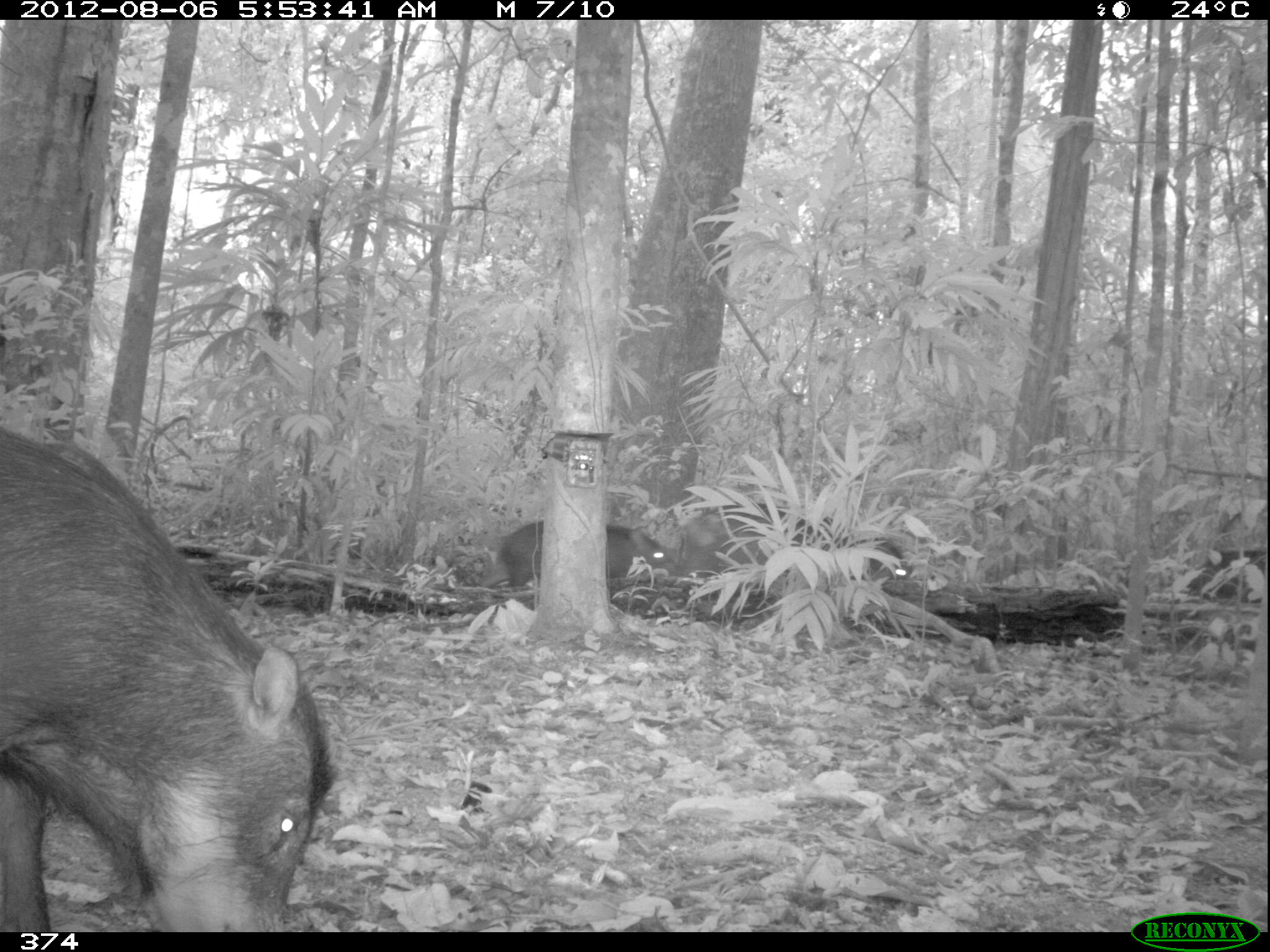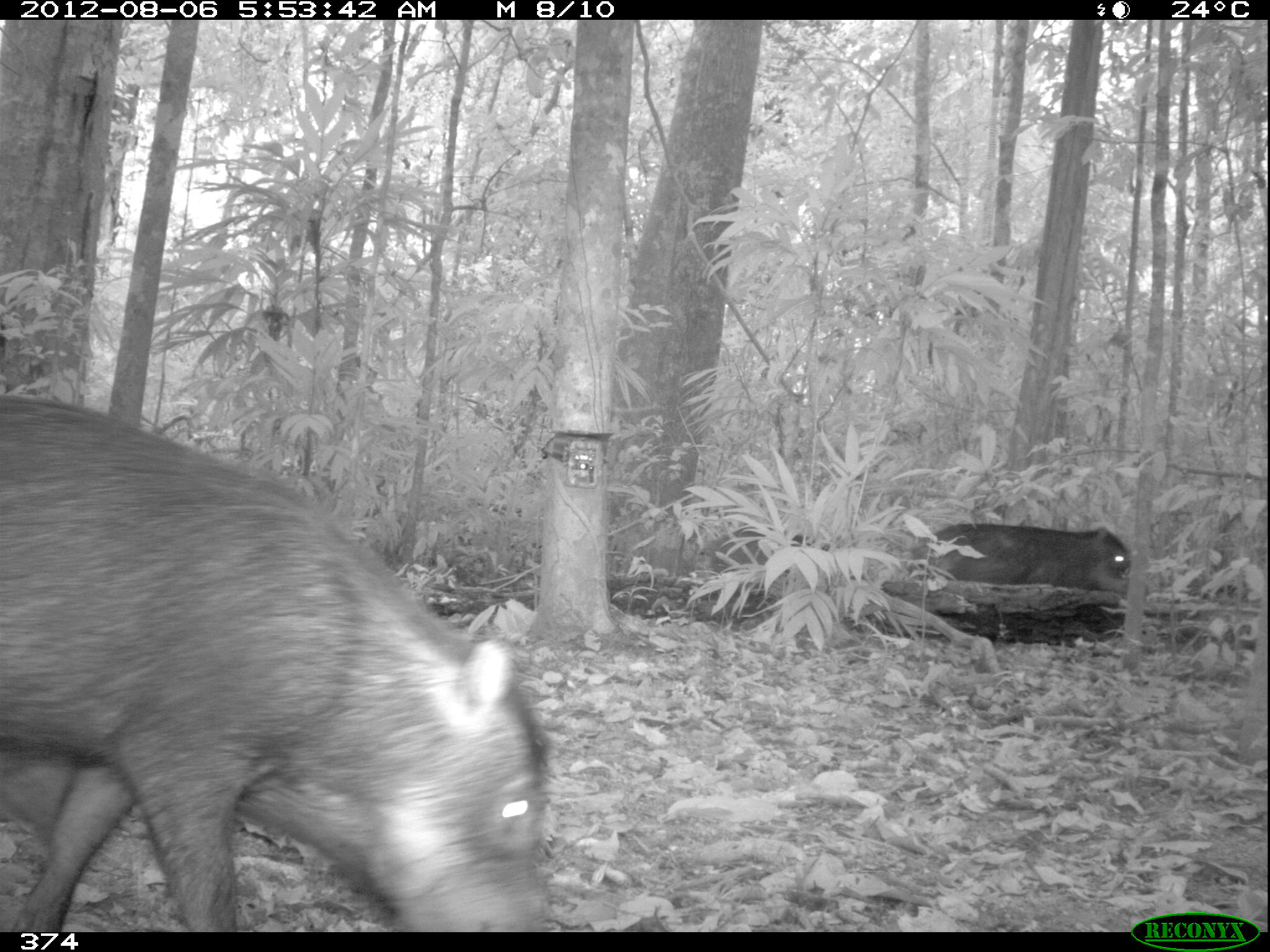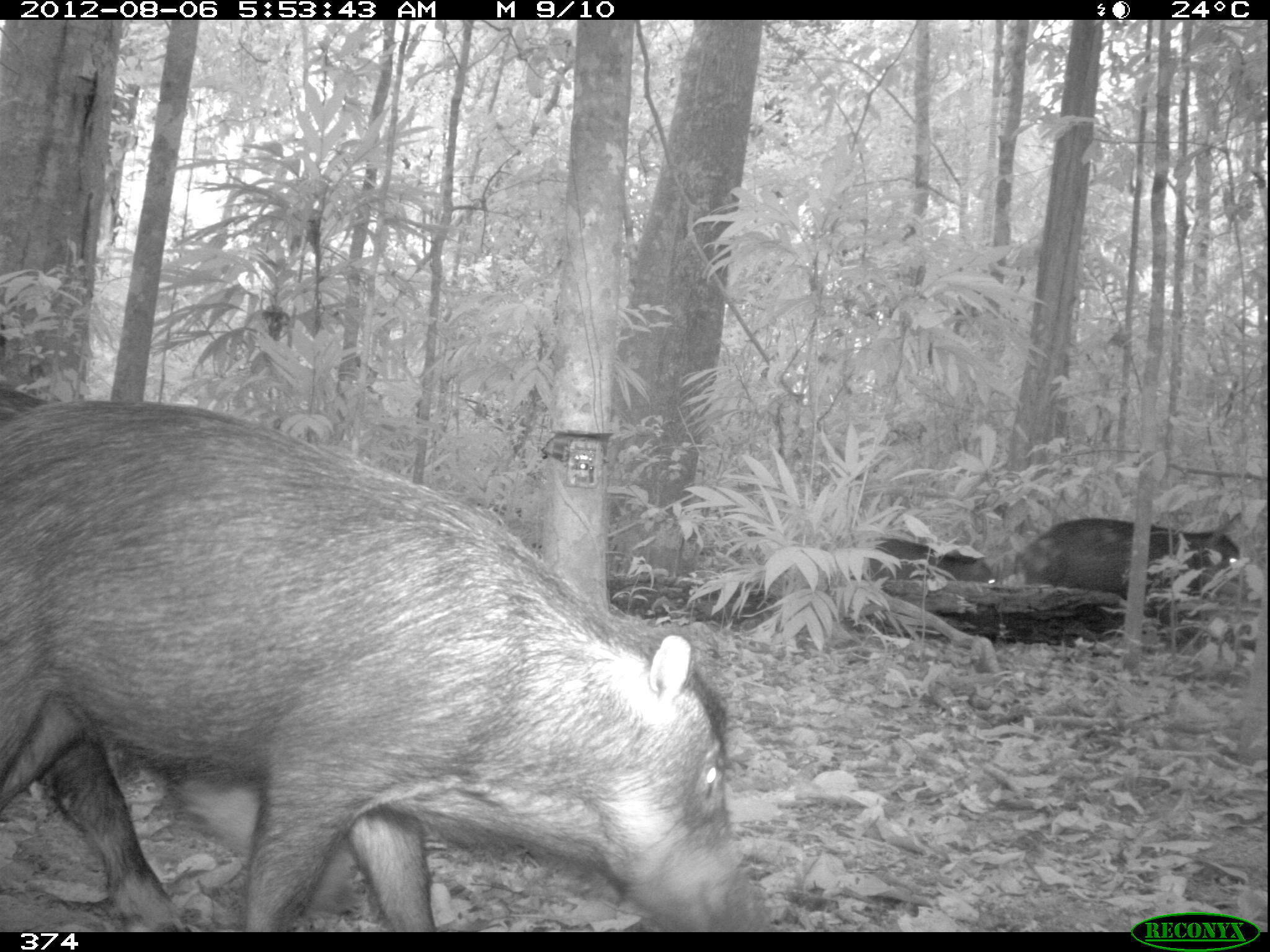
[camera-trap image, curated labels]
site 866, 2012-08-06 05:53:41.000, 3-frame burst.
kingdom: Animalia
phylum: Chordata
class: Mammalia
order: Artiodactyla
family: Tayassuidae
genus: Tayassu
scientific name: Tayassu pecari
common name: white-lipped peccary